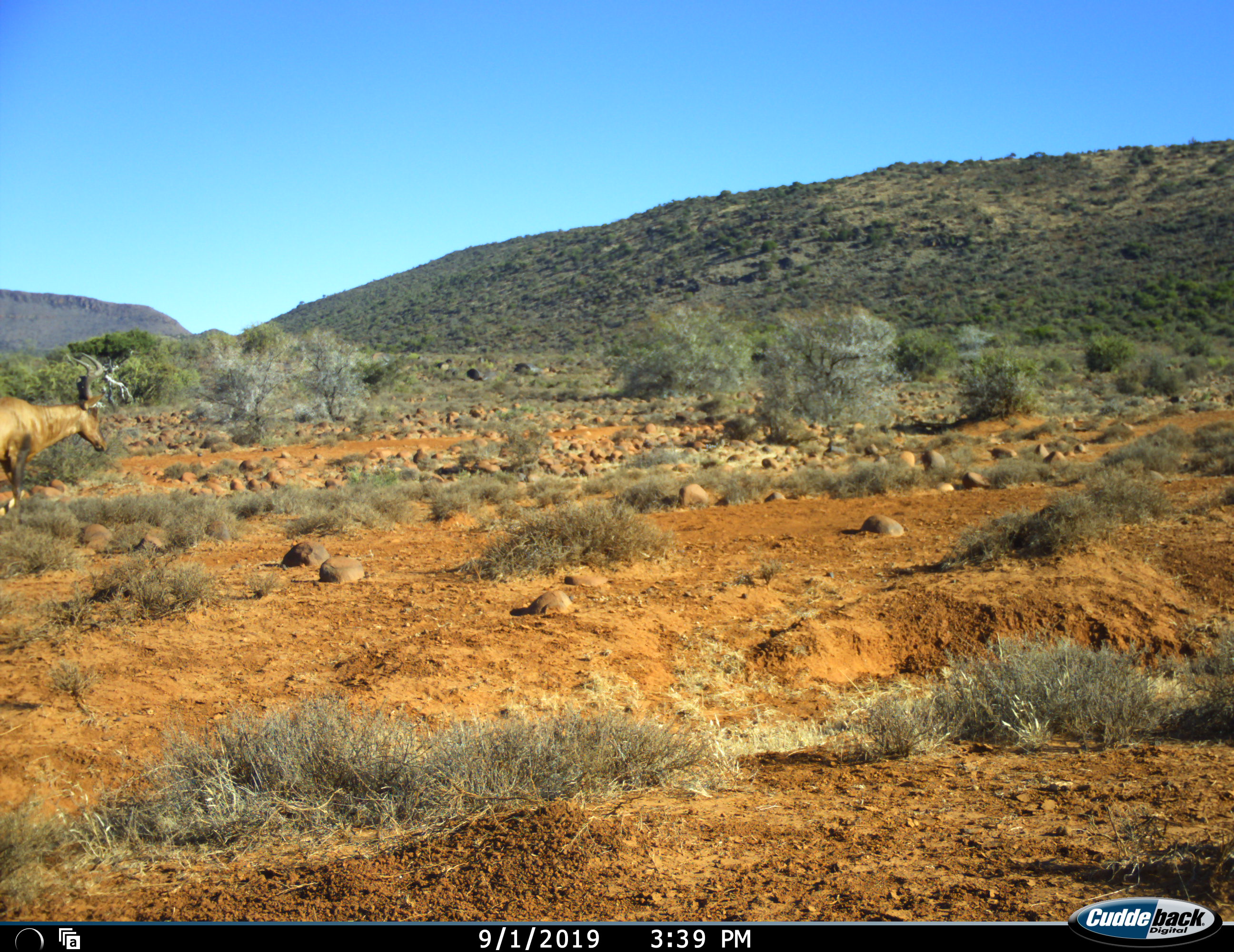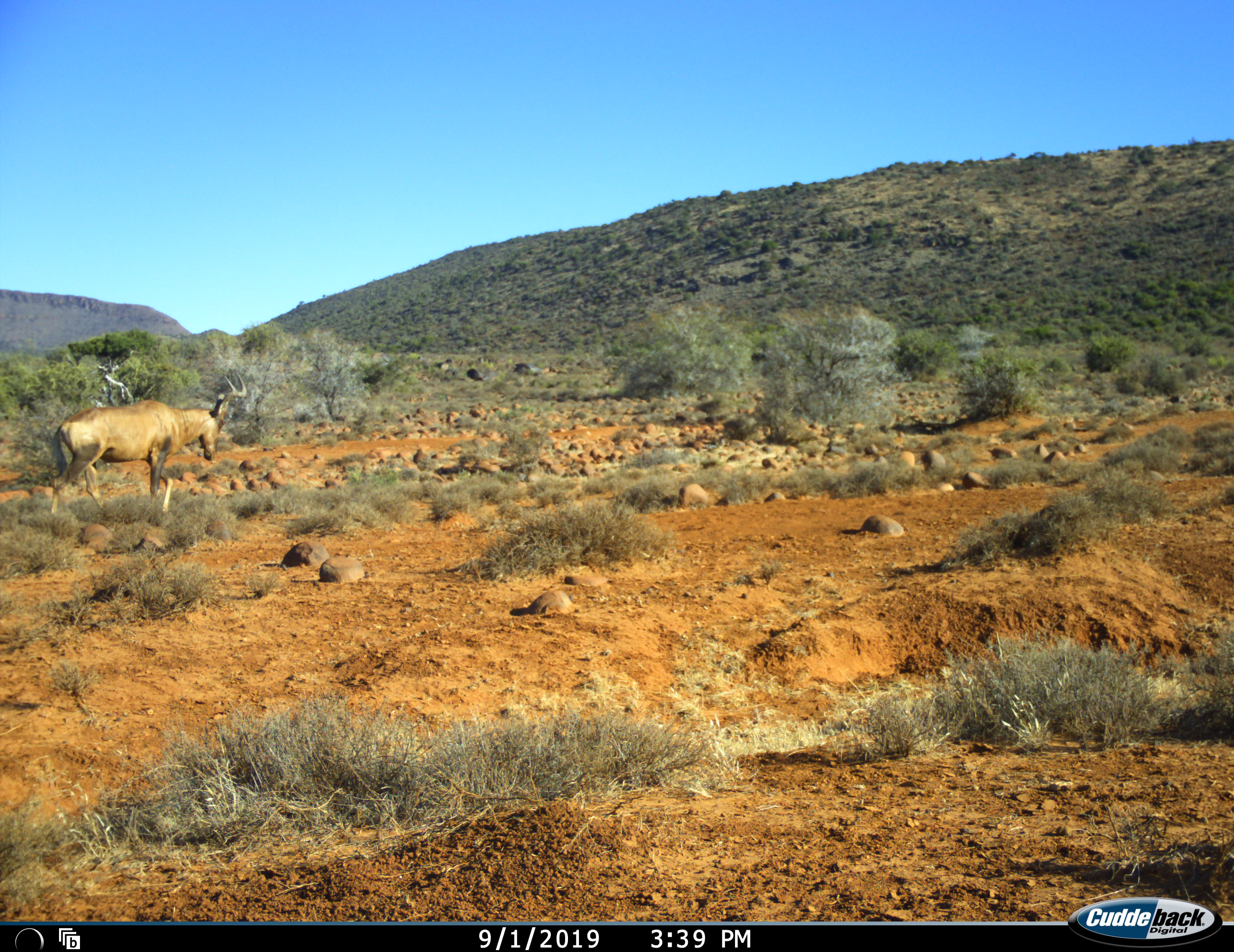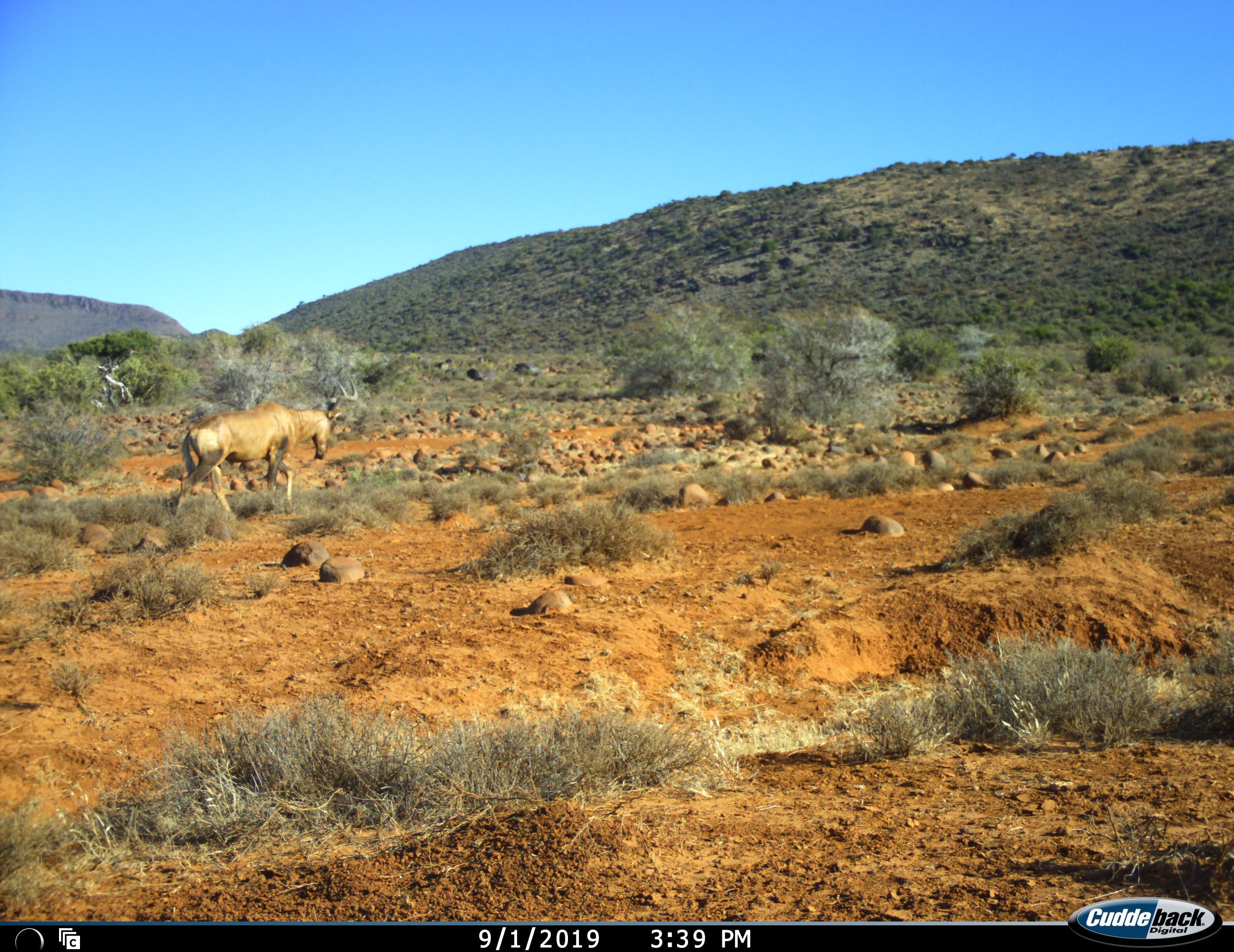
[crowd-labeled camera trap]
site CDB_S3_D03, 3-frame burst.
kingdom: Animalia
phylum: Chordata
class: Mammalia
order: Artiodactyla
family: Bovidae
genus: Alcelaphus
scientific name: Alcelaphus buselaphus caama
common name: red hartebeest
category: hartebeestred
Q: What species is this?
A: Hartebeestred (red hartebeest) (Alcelaphus buselaphus caama).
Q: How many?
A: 1.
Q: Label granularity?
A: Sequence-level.